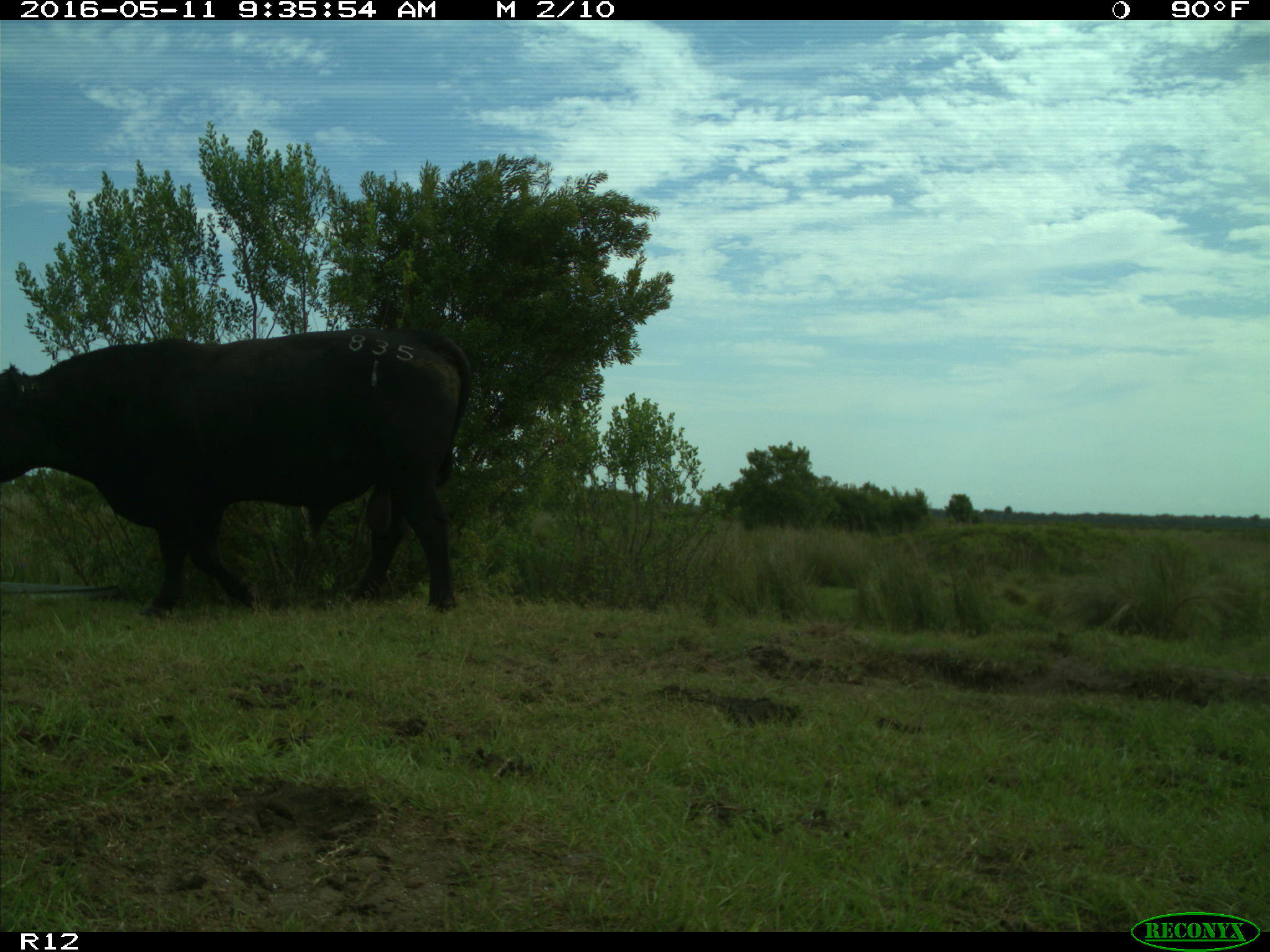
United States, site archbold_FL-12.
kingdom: Animalia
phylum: Chordata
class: Mammalia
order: Artiodactyla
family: Bovidae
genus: Bos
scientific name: Bos taurus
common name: domestic cow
Bos taurus (domestic cow).